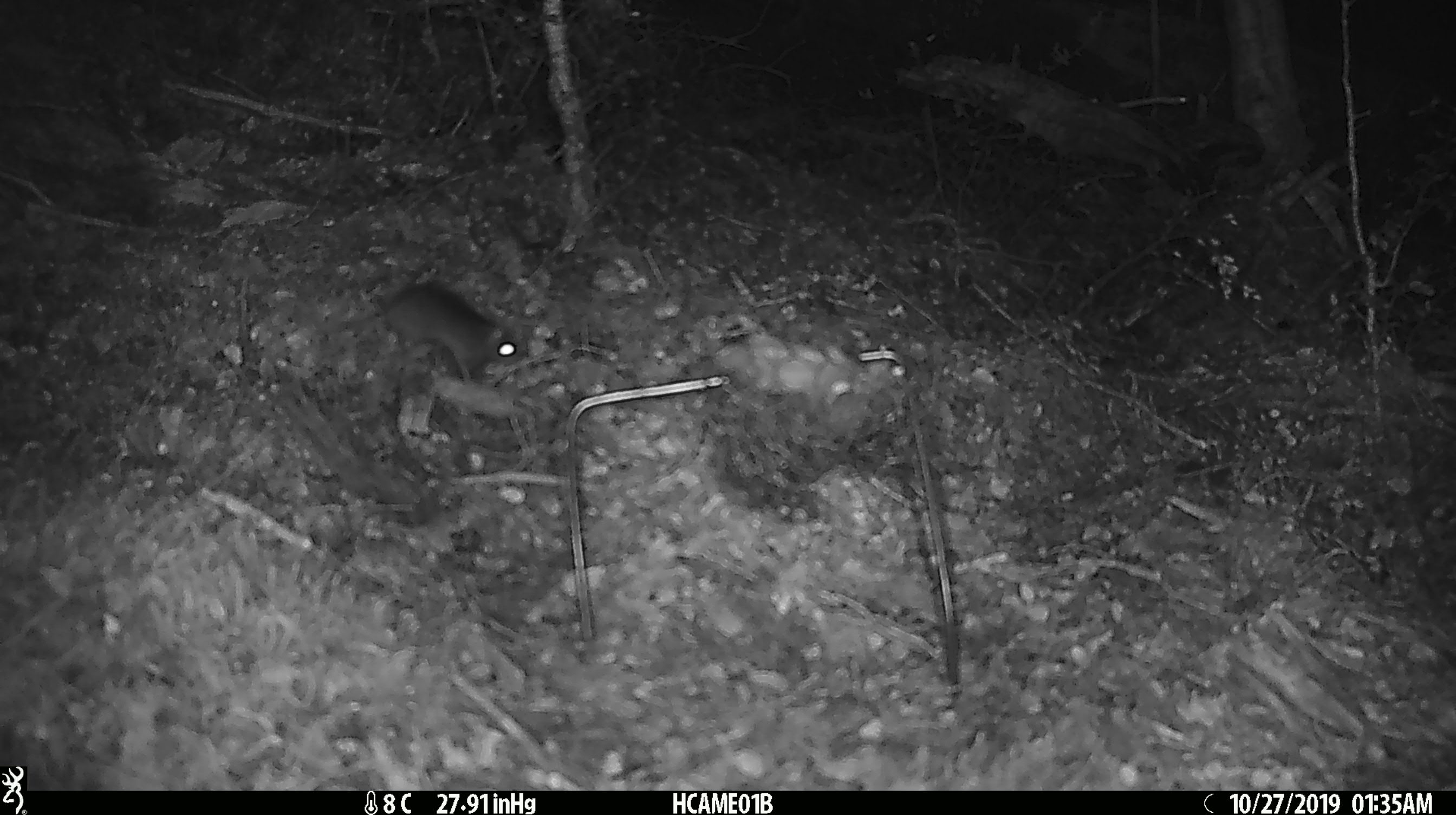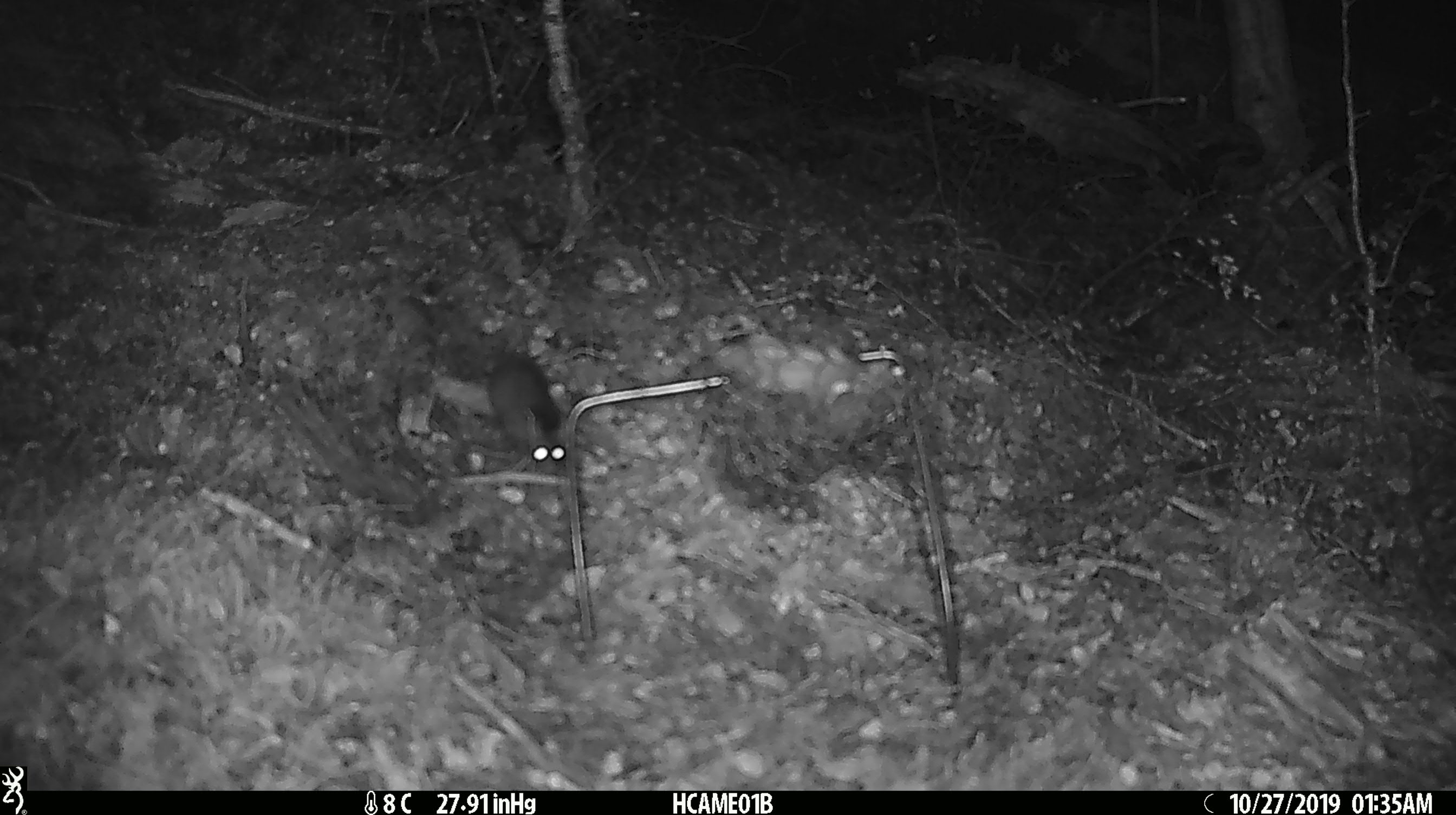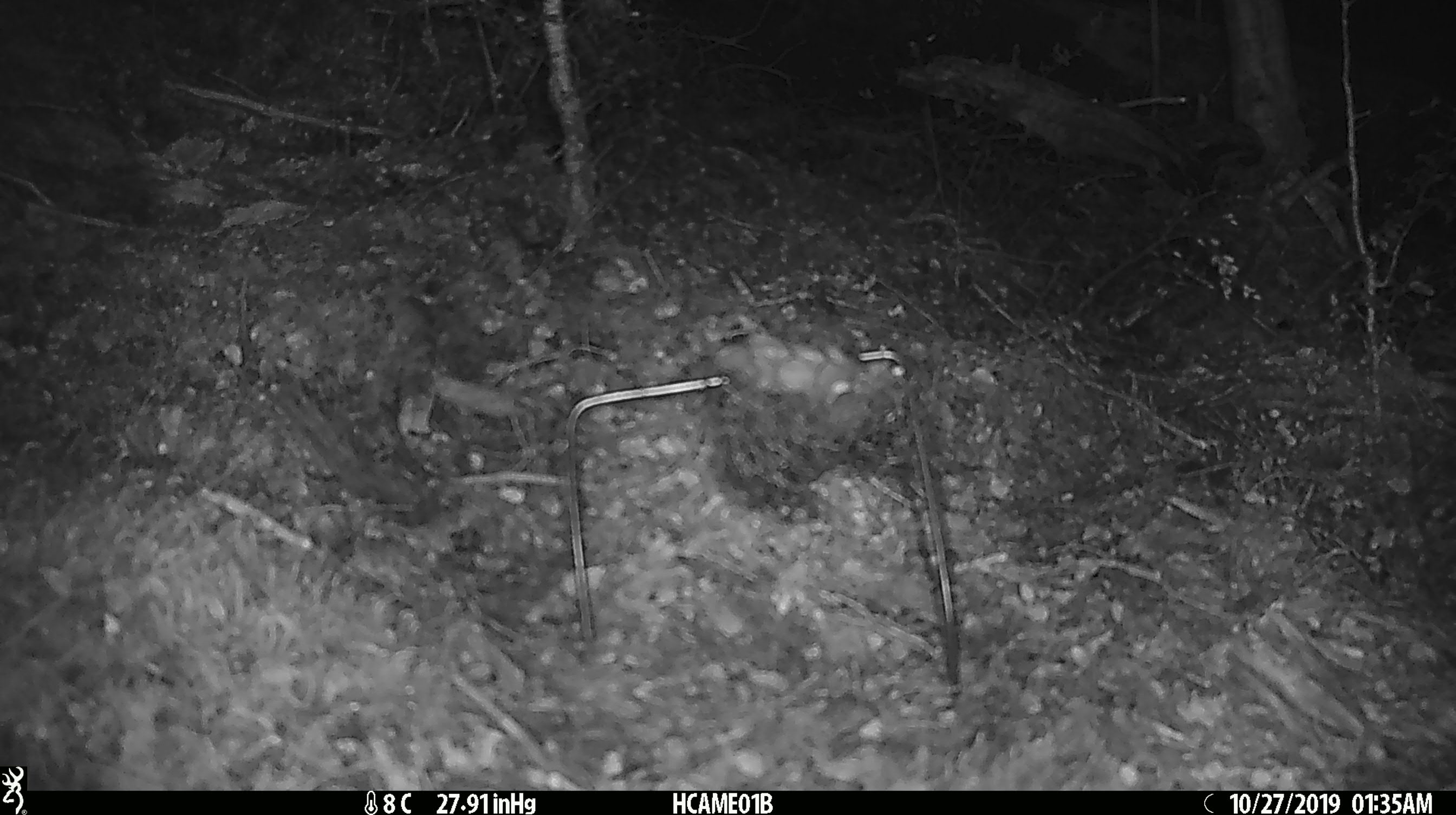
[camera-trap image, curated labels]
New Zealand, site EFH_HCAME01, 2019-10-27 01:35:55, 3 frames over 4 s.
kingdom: Animalia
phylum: Chordata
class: Mammalia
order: Rodentia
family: Muridae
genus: Mus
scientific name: Mus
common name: mouse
Mouse (Mus).